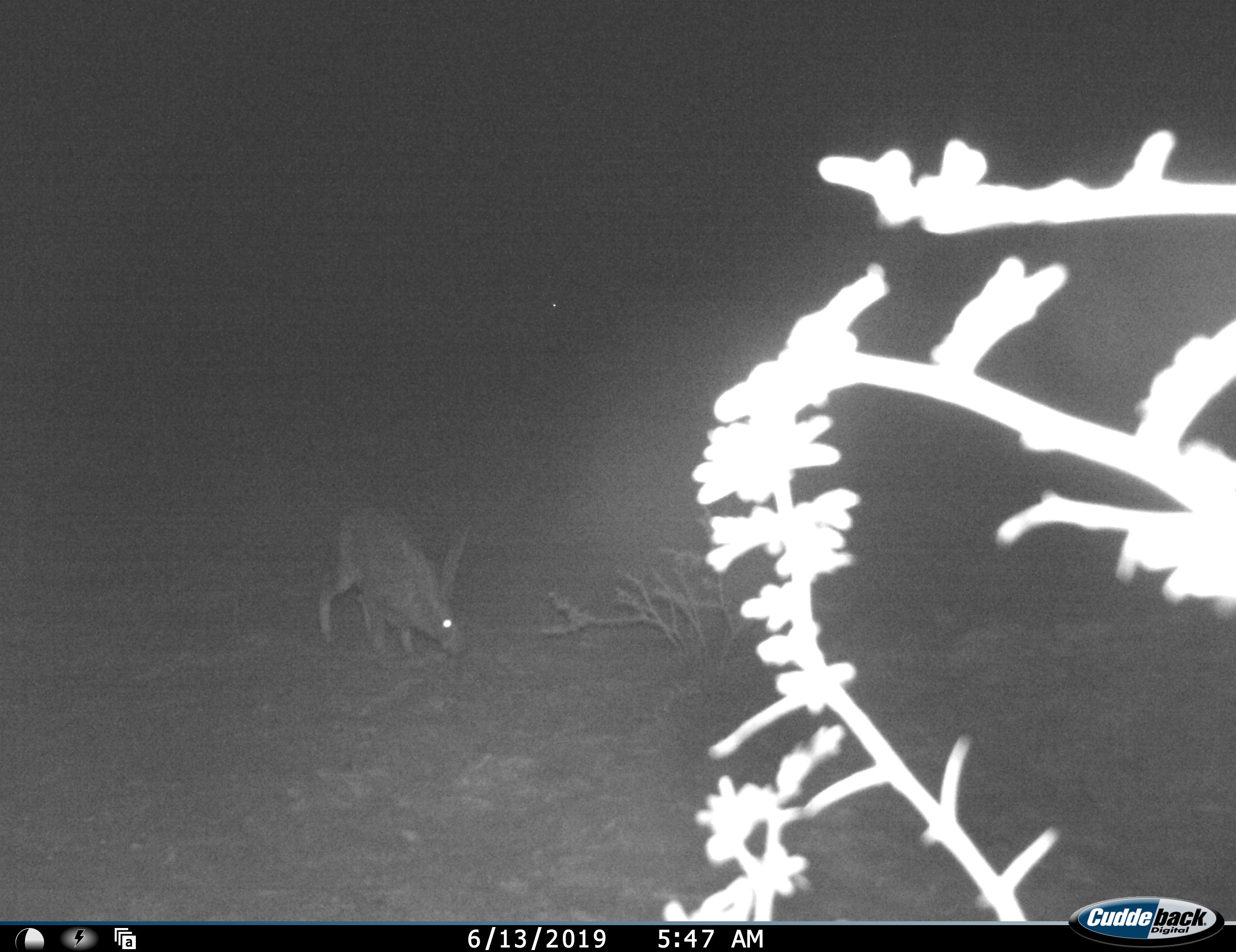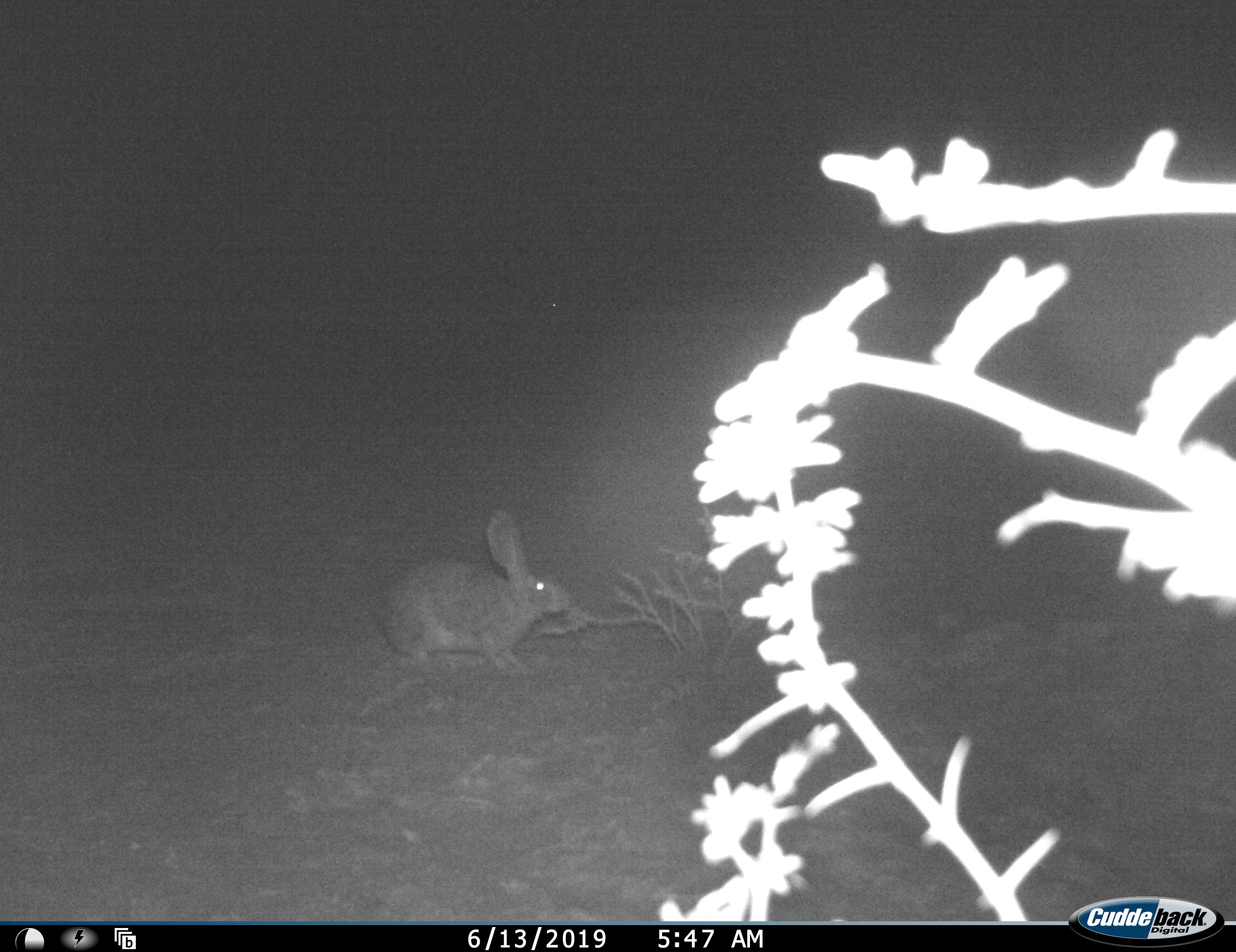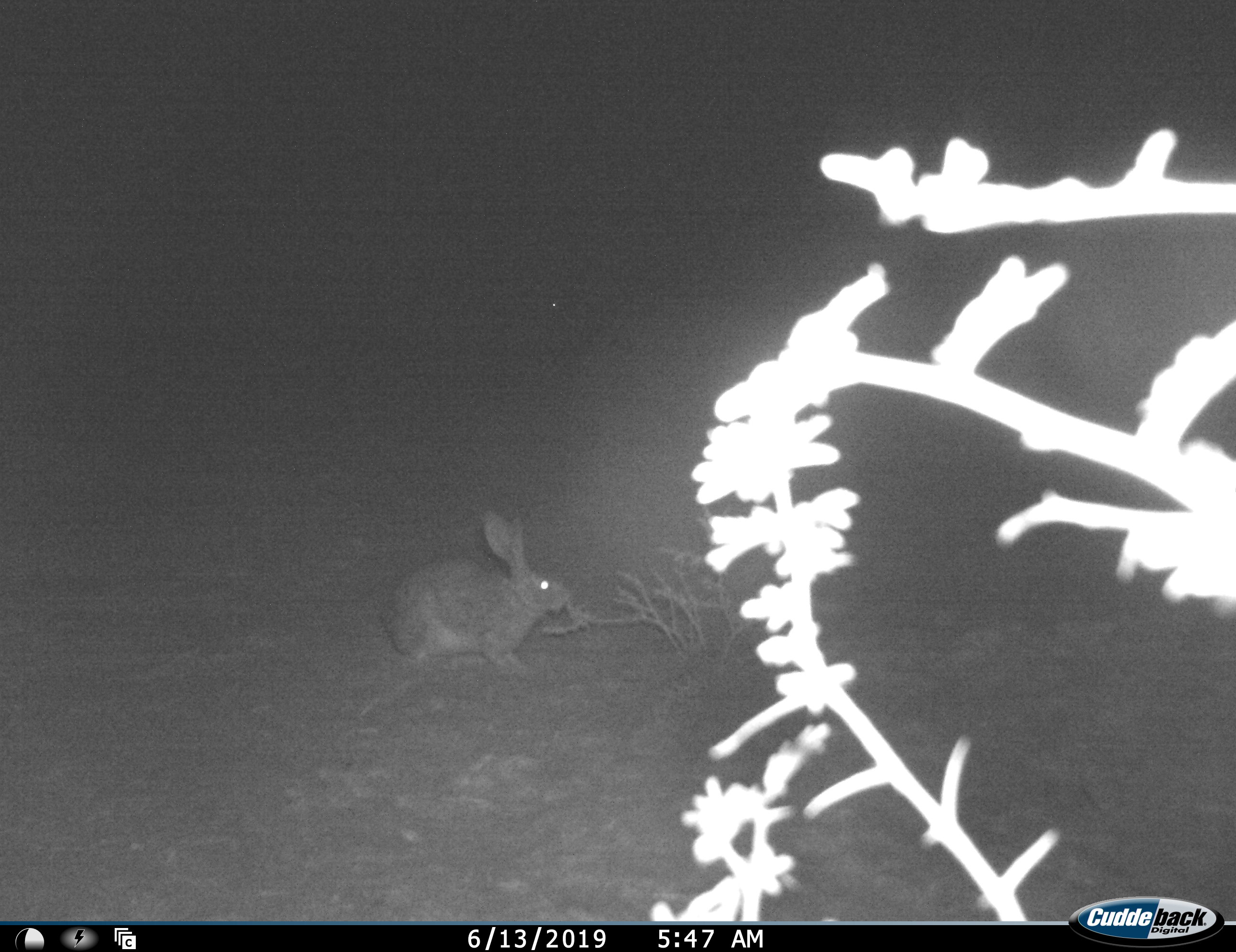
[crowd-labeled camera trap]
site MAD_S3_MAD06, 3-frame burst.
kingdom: Animalia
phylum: Chordata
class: Mammalia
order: Lagomorpha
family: Leporidae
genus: Lepus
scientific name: Lepus capensis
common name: cape hare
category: harecape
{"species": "harecape (cape hare) (Lepus capensis)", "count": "1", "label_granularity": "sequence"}